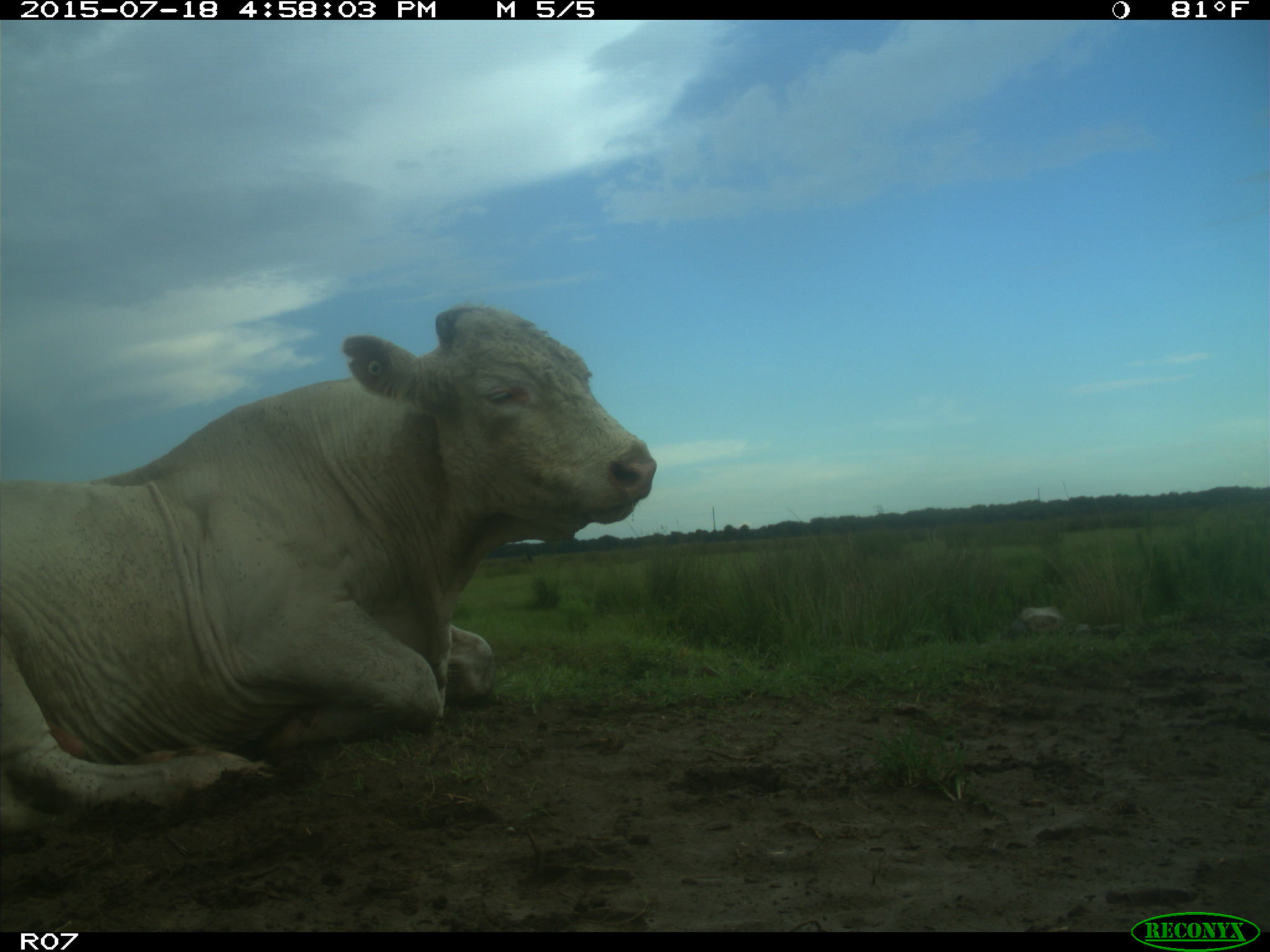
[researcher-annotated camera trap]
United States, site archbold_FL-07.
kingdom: Animalia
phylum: Chordata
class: Mammalia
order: Artiodactyla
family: Bovidae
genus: Bos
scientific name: Bos taurus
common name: domestic cow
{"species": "Bos taurus (domestic cow)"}